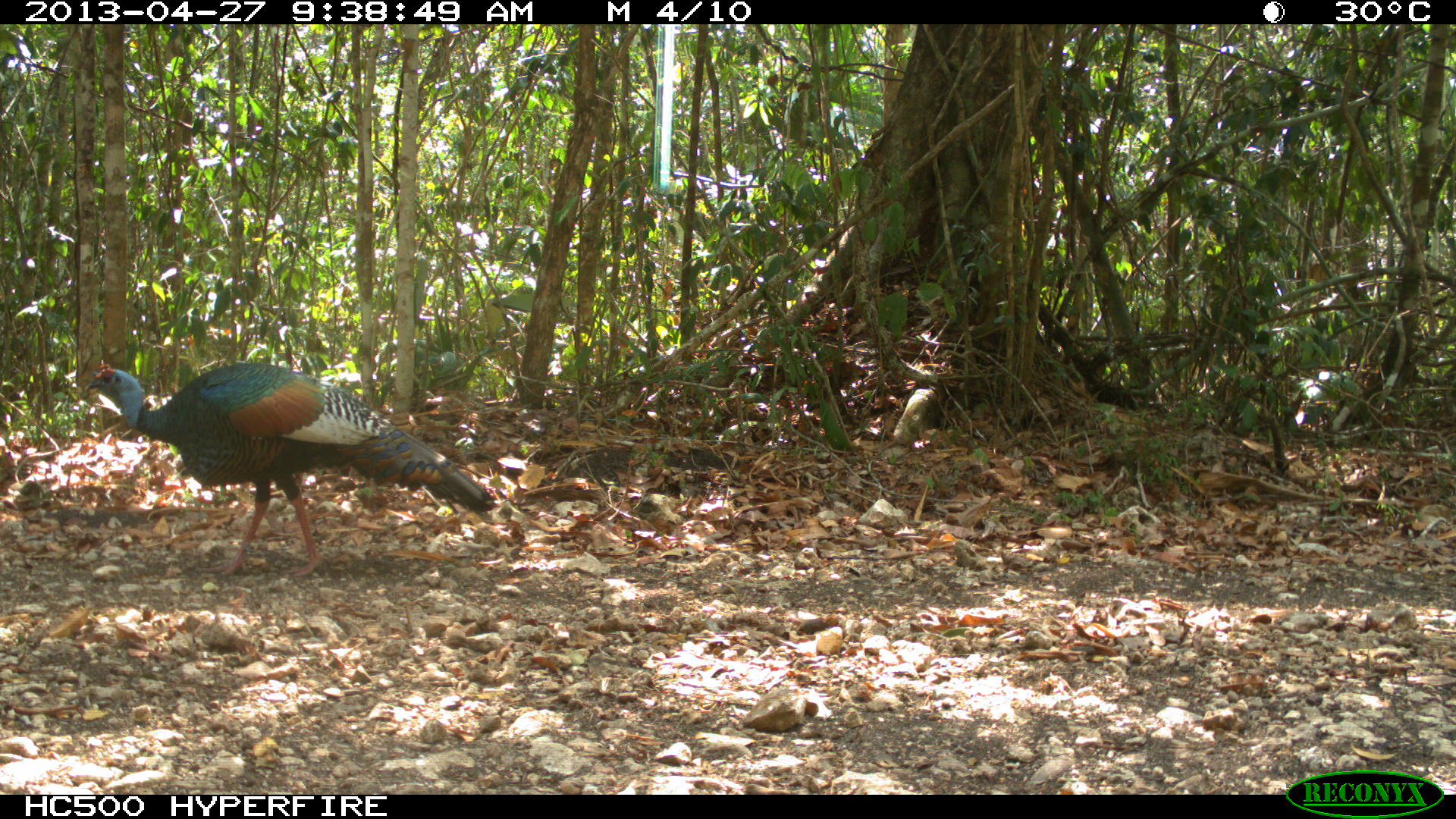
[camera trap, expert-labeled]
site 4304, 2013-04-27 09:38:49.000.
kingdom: Animalia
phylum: Chordata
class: Aves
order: Galliformes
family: Phasianidae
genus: Meleagris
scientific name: Meleagris ocellata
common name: ocellated turkey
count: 1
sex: male